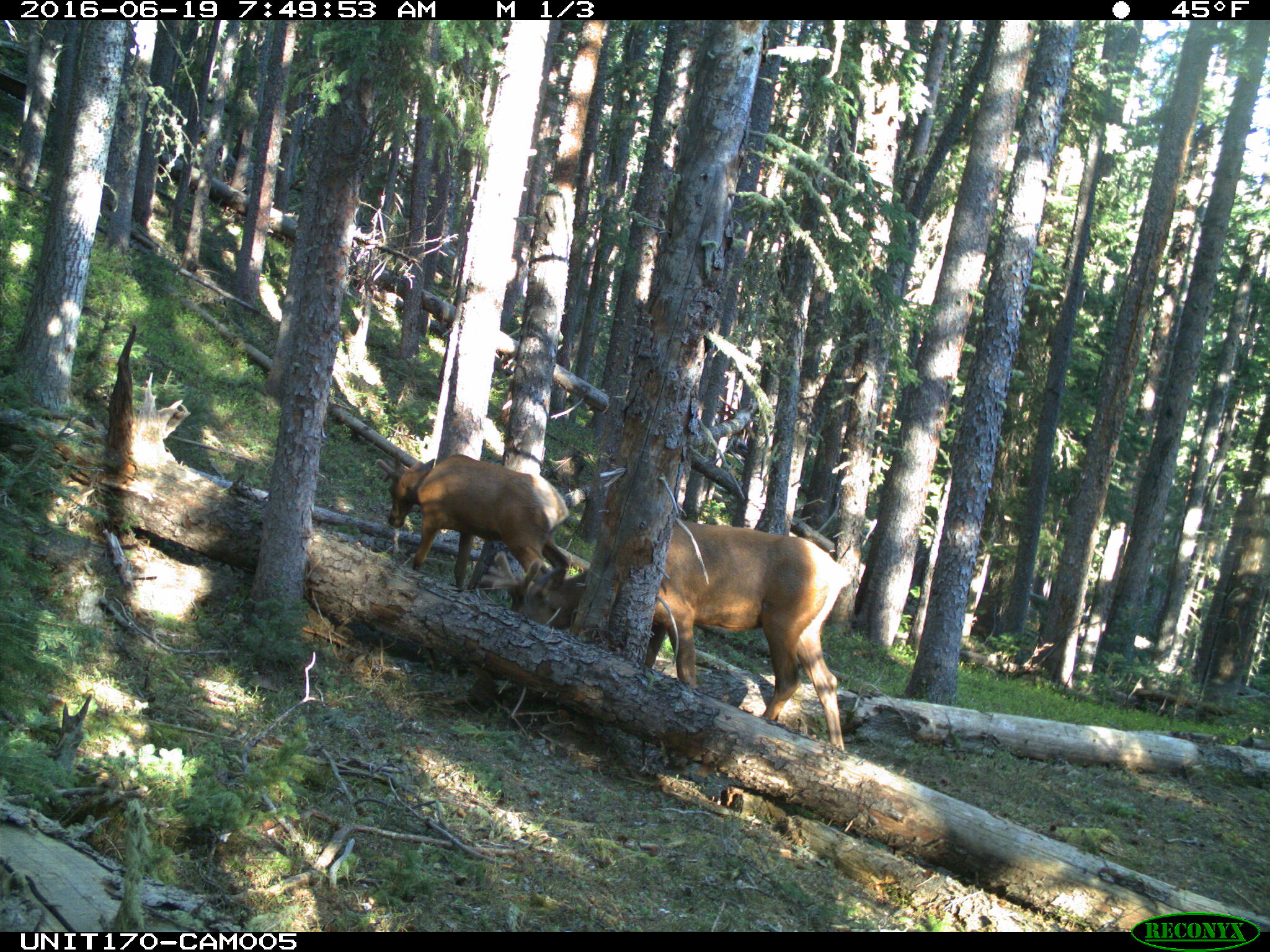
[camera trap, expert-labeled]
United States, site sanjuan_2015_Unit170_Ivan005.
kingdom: Animalia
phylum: Chordata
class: Mammalia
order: Artiodactyla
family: Cervidae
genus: Cervus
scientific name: Cervus elaphus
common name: red deer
Cervus elaphus (red deer).